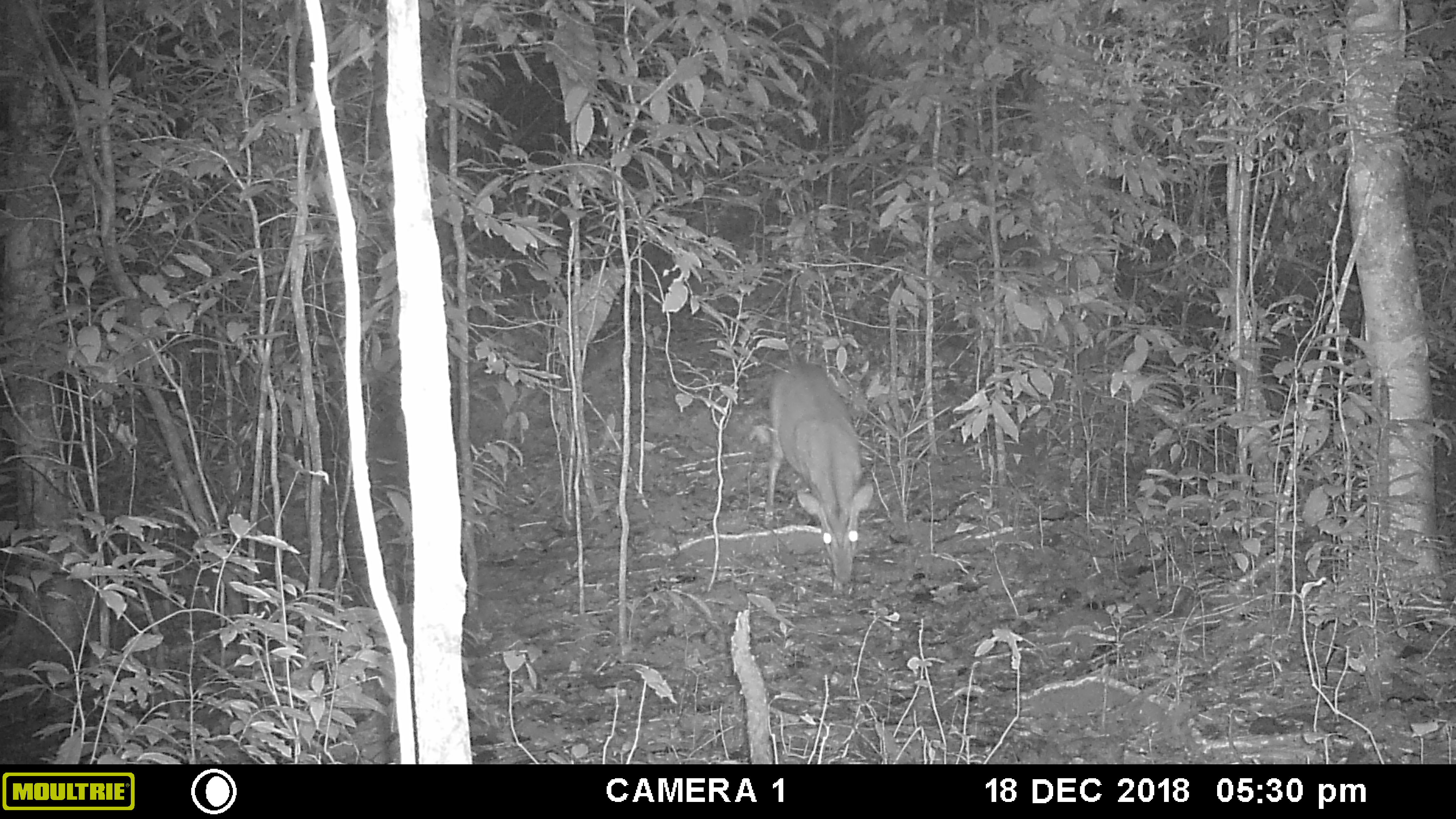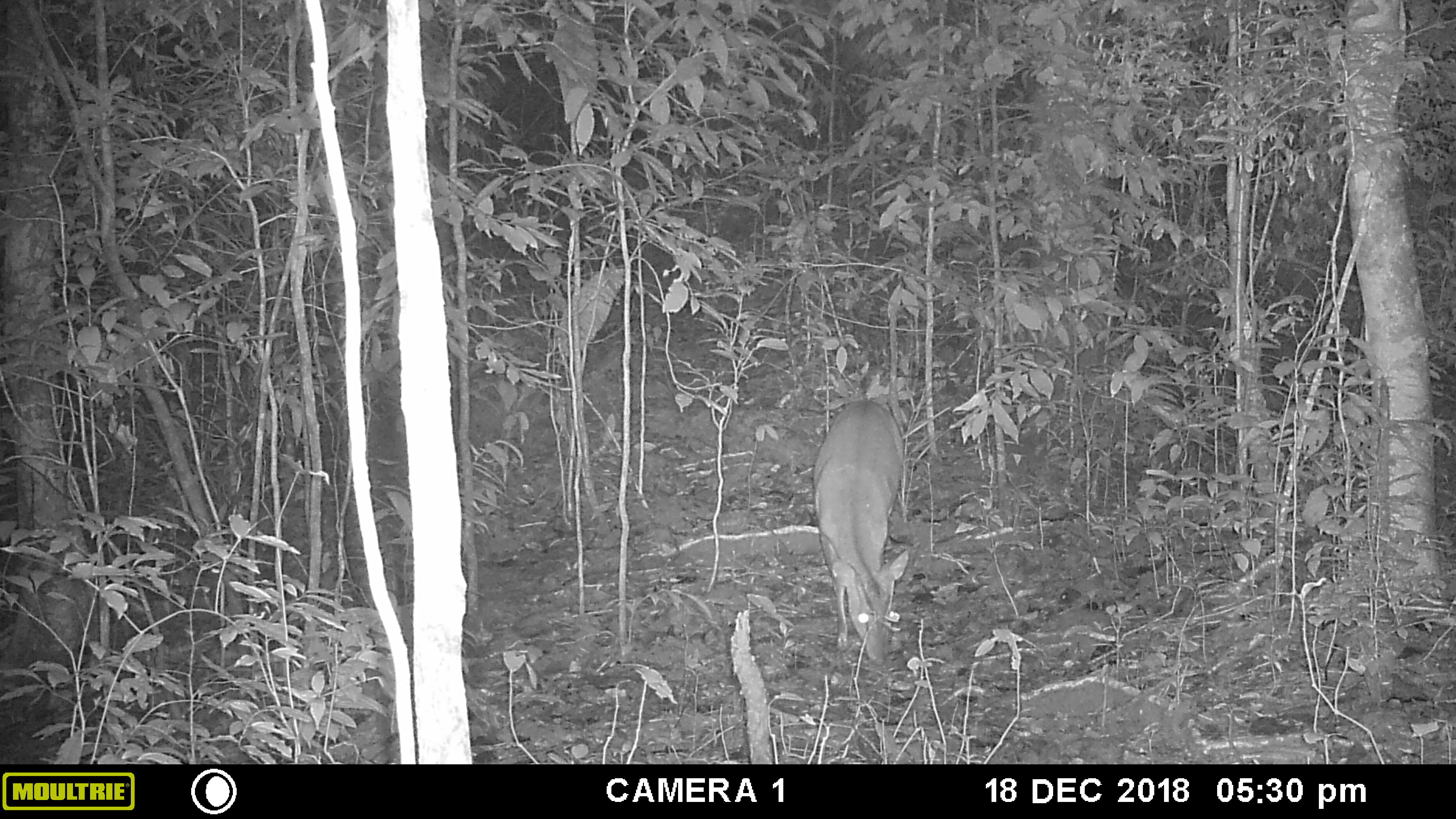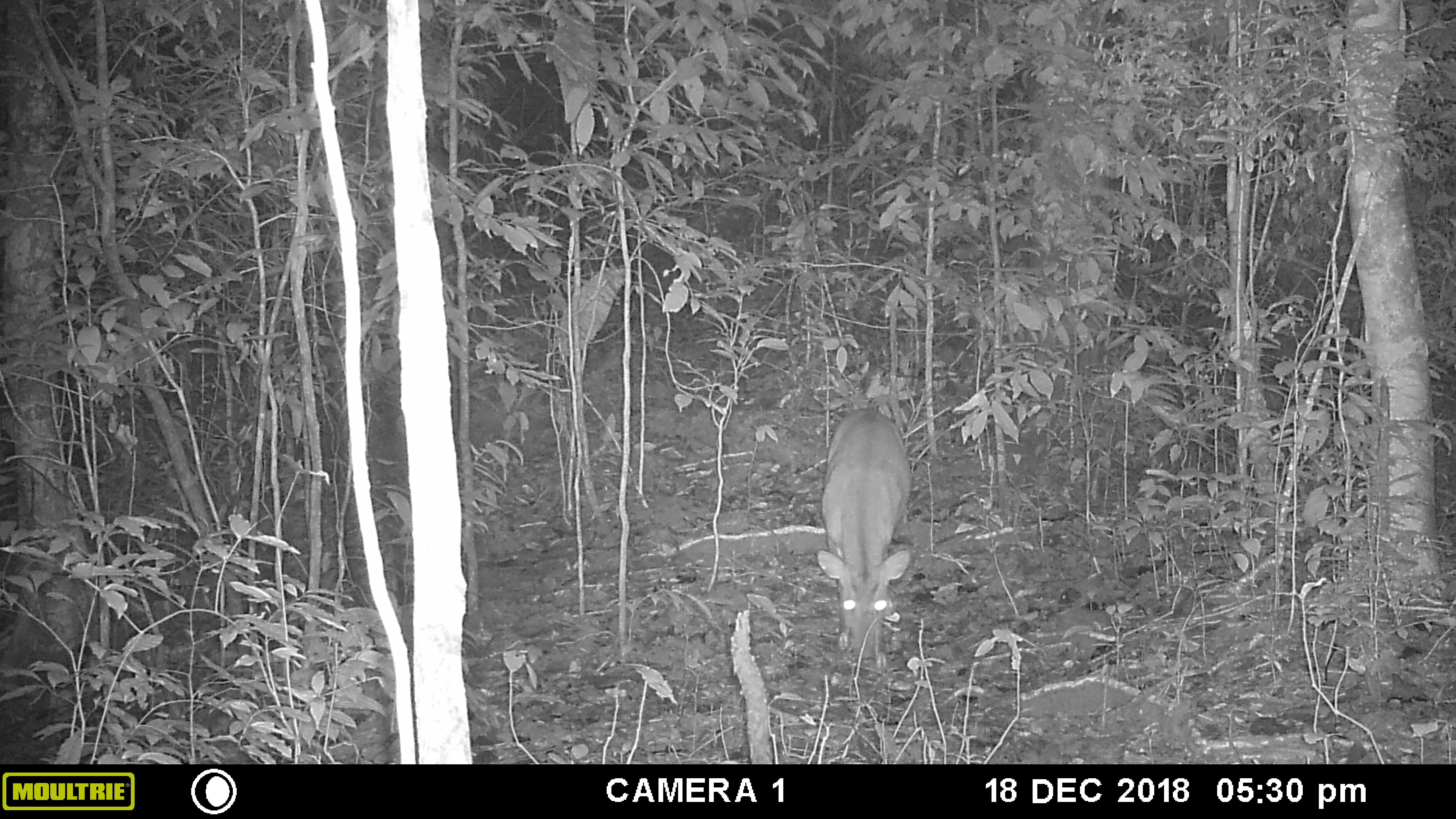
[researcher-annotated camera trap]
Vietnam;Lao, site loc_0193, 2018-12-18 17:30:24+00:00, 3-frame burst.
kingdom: Animalia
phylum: Chordata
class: Mammalia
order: Artiodactyla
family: Cervidae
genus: Muntiacus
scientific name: Muntiacus vuquangensis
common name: large-antlered muntjac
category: large antlered muntjac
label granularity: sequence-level